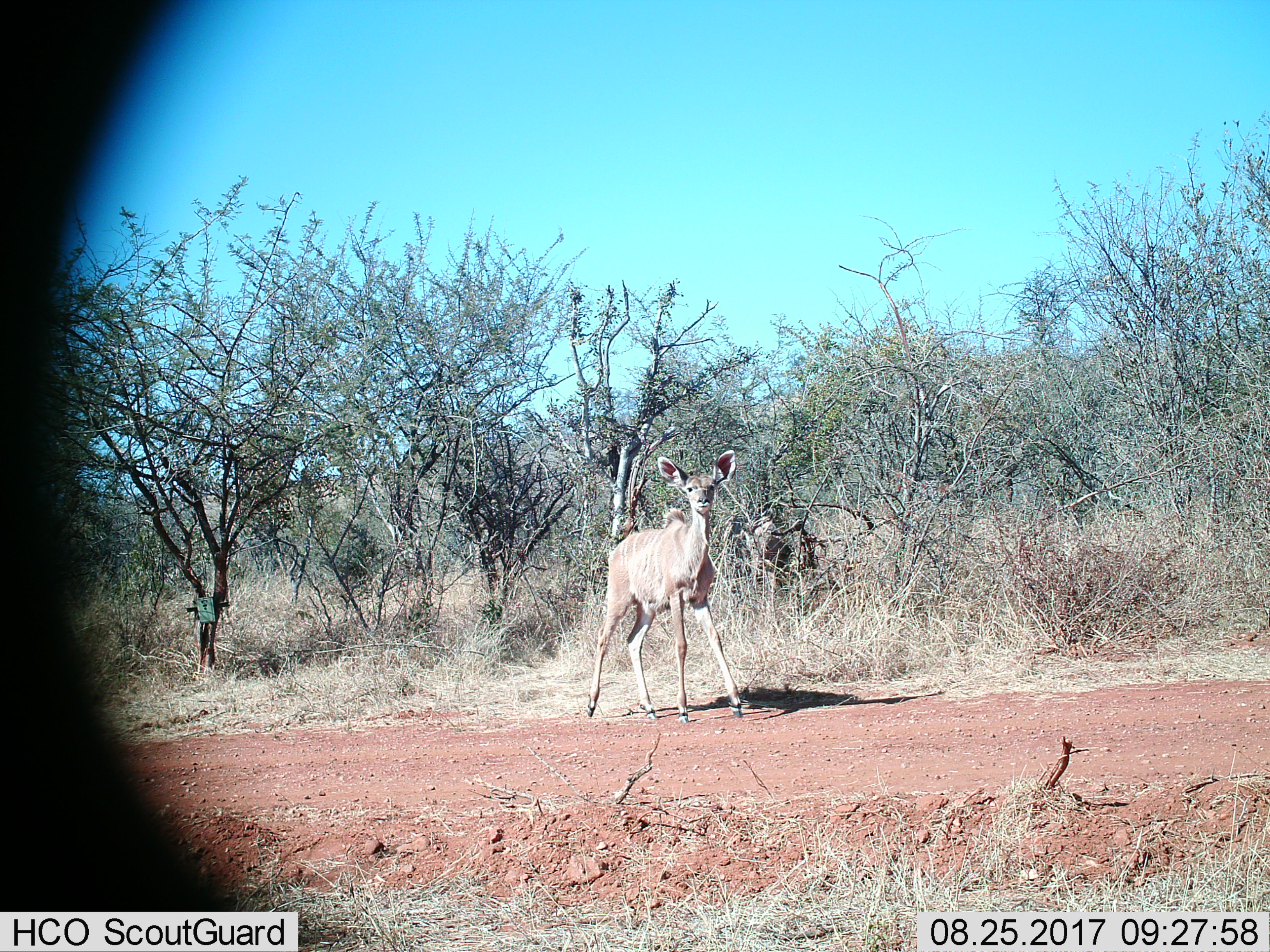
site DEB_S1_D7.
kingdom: Animalia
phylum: Chordata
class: Mammalia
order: Artiodactyla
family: Bovidae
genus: Tragelaphus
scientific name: Tragelaphus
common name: kudu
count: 1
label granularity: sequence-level